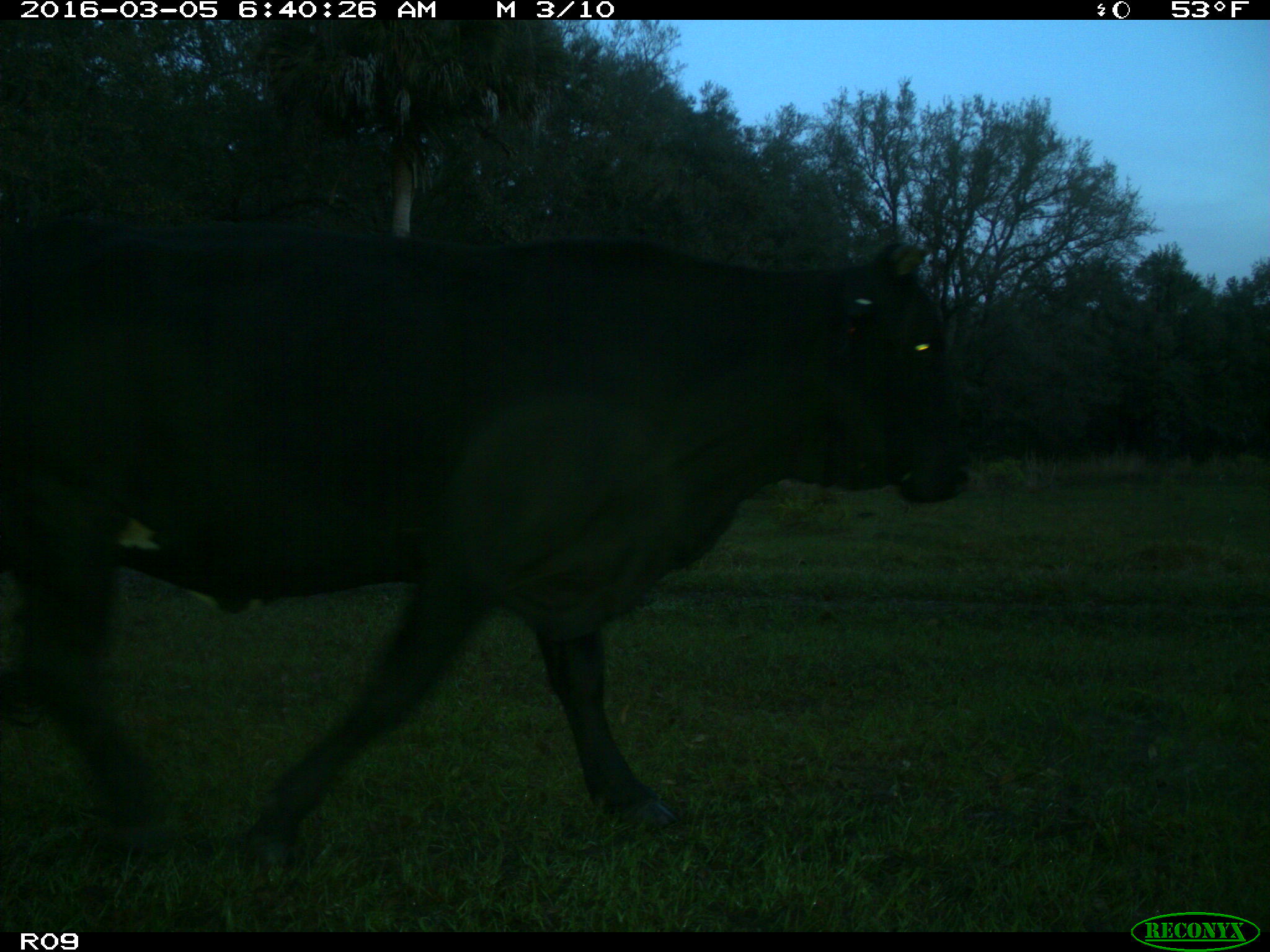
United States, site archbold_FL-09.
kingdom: Animalia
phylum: Chordata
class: Mammalia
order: Artiodactyla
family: Bovidae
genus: Bos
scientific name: Bos taurus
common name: domestic cow